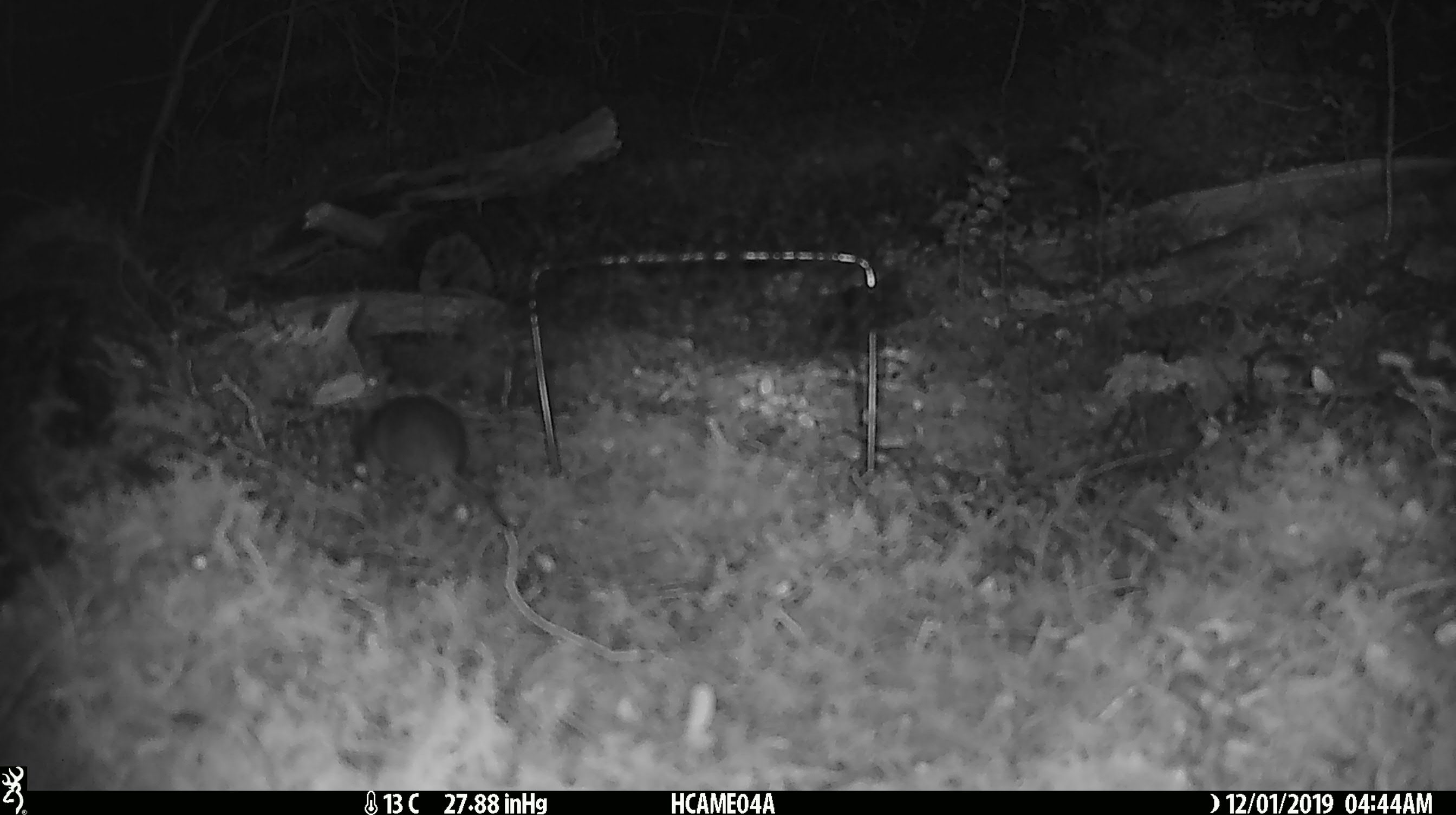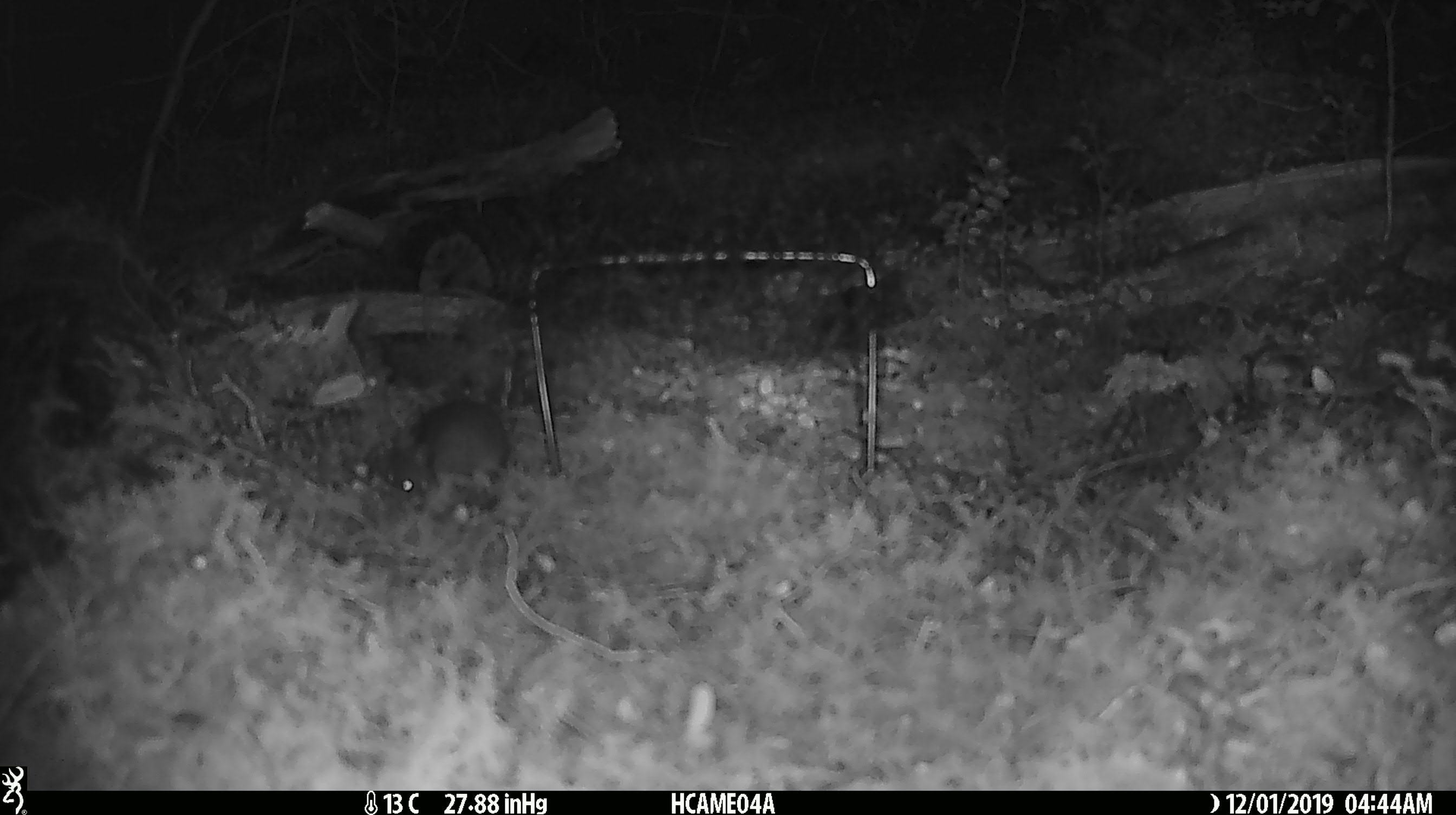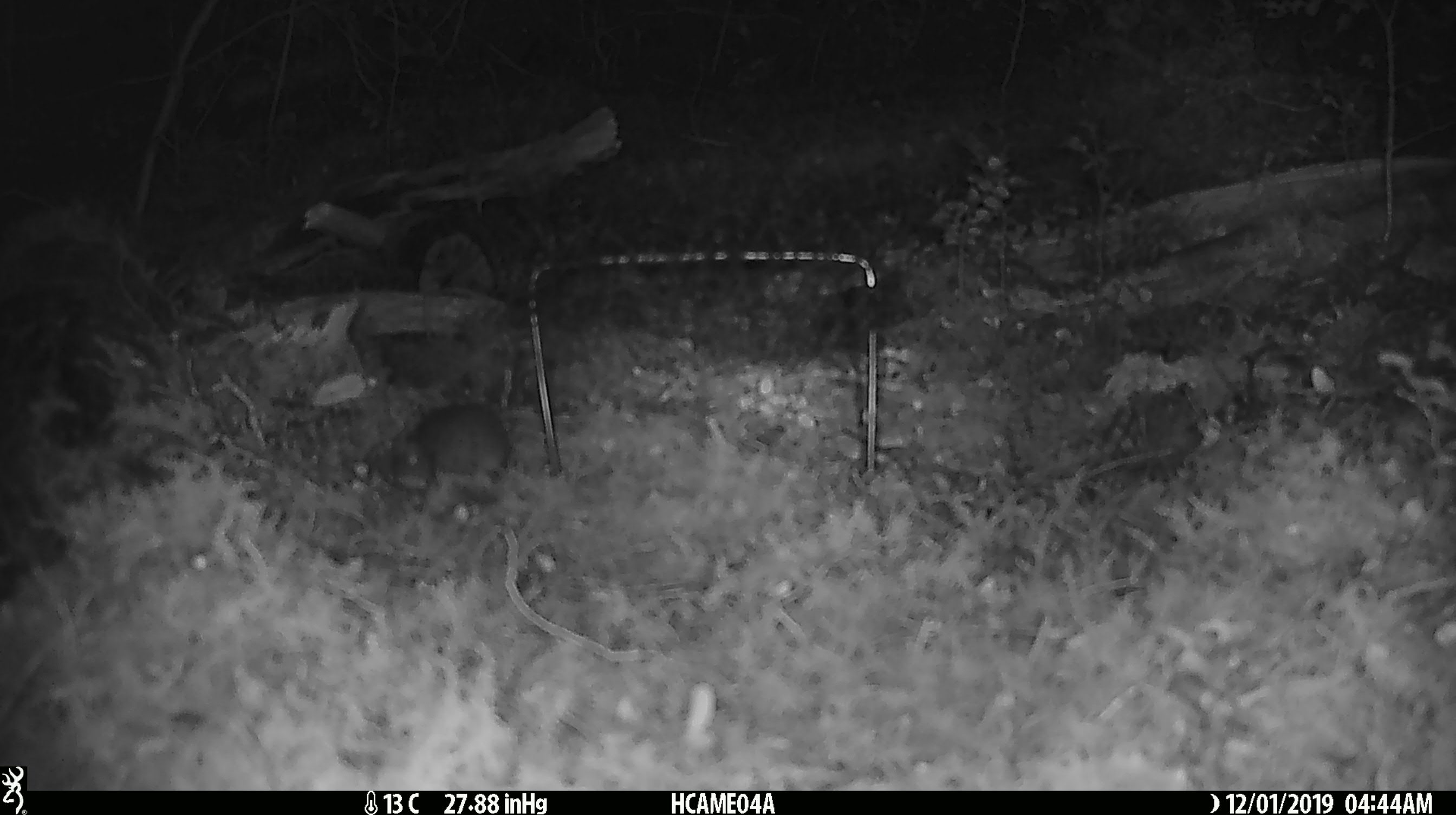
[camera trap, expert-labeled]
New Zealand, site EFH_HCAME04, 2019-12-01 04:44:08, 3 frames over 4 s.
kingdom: Animalia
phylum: Chordata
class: Mammalia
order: Rodentia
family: Muridae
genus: Mus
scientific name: Mus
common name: mouse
Mouse (Mus).